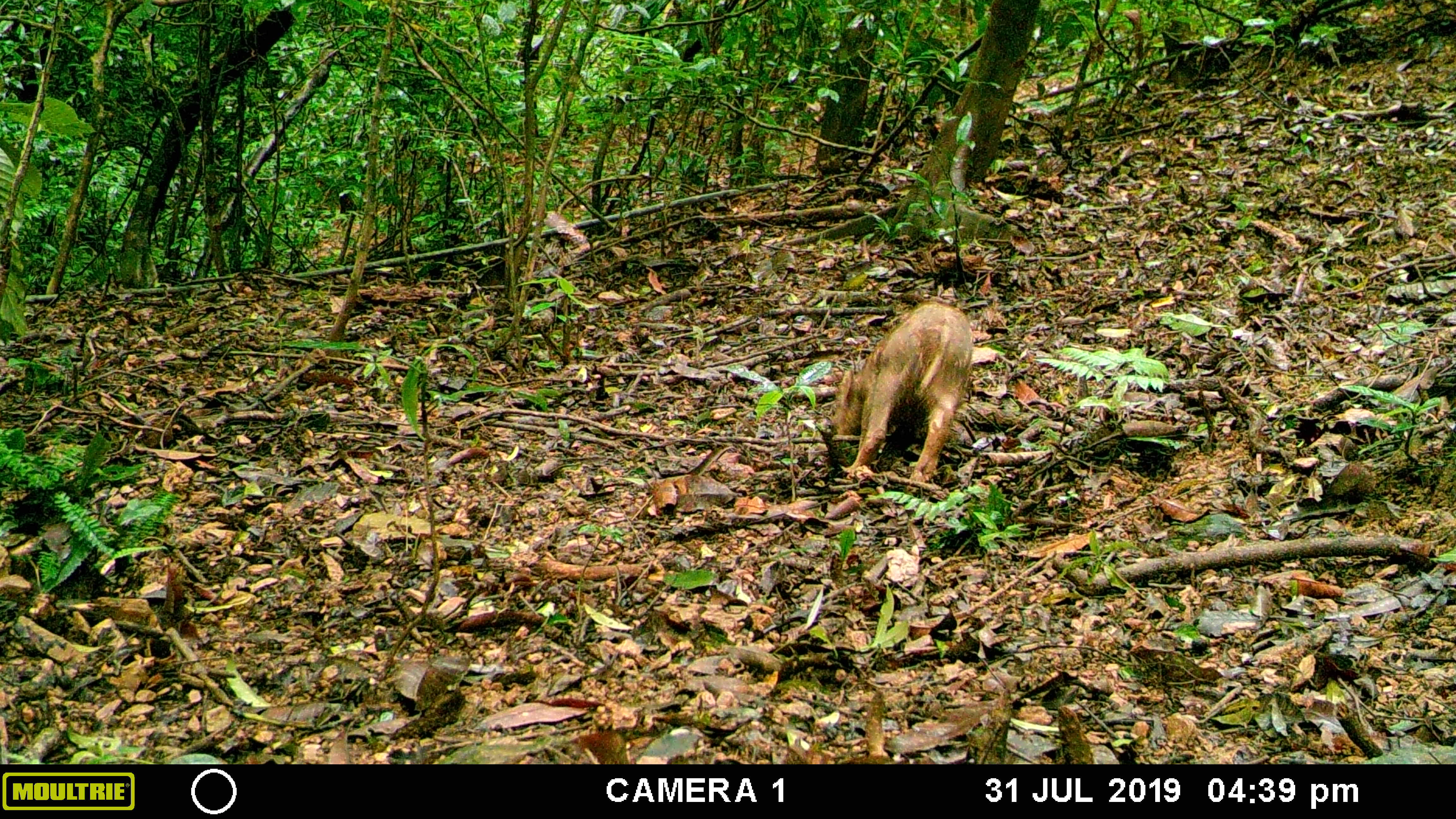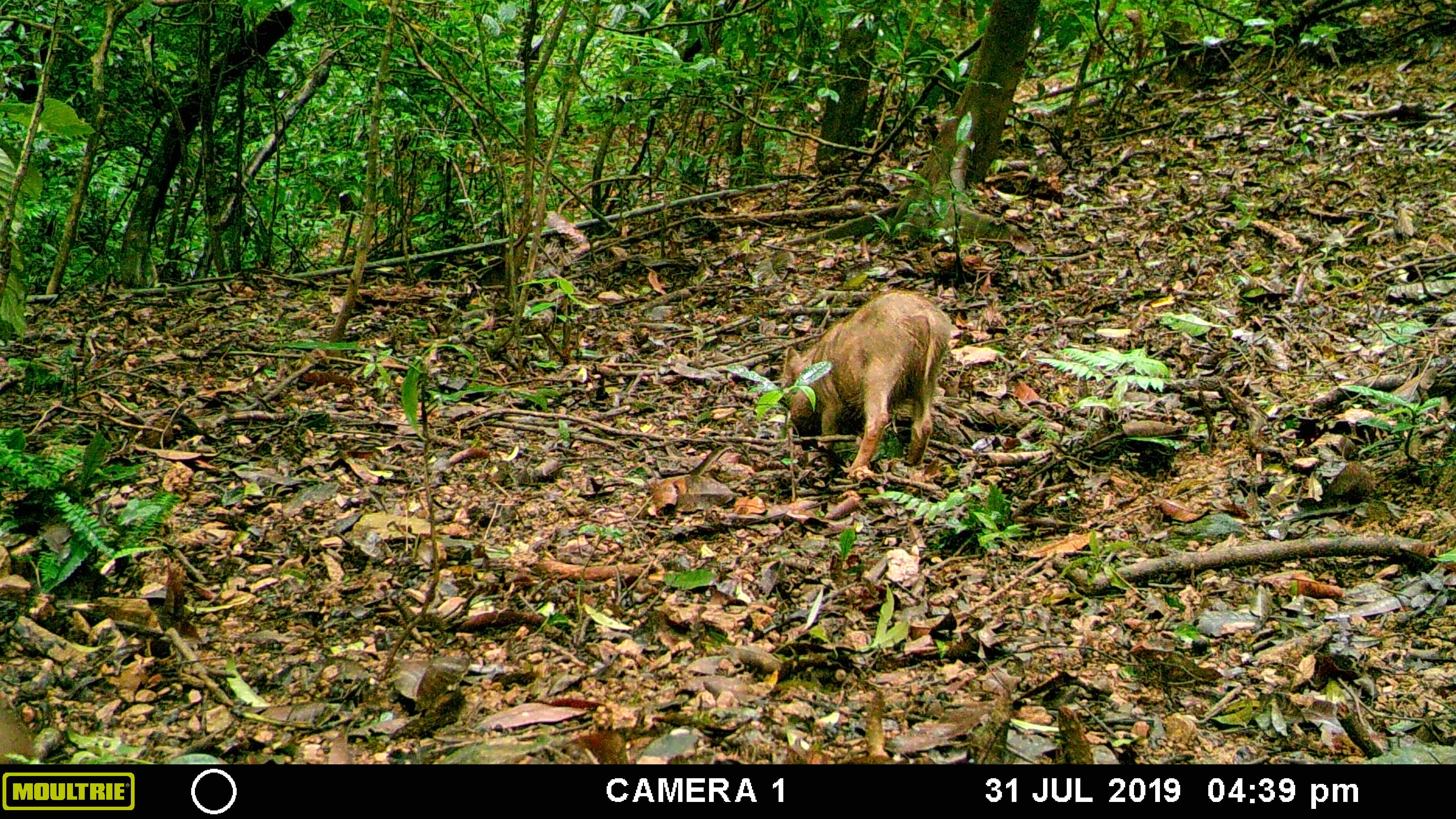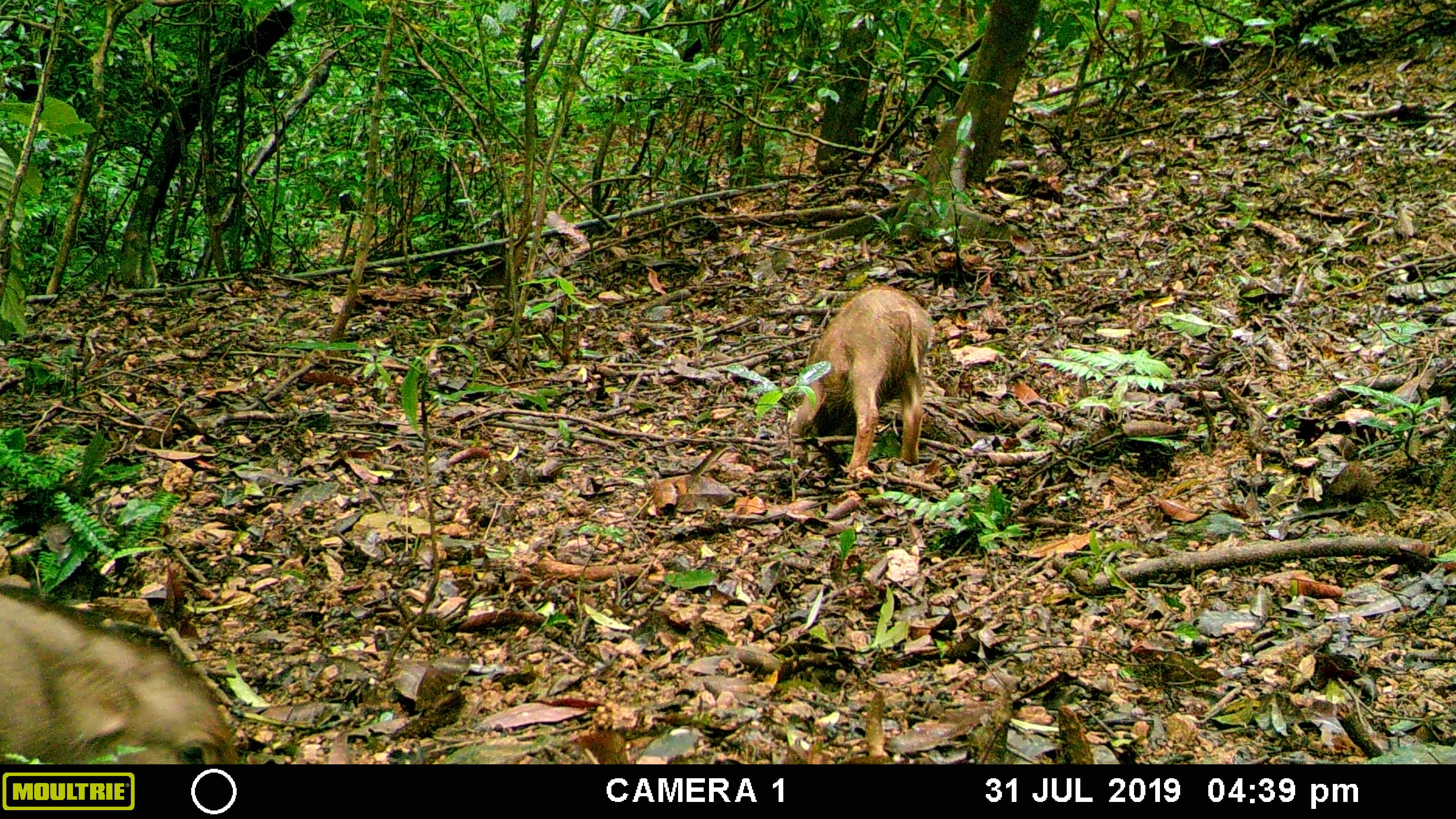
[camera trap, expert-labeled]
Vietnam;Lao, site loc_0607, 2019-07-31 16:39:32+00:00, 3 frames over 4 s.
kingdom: Animalia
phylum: Chordata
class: Mammalia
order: Artiodactyla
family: Suidae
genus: Sus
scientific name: Sus scrofa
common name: eurasian wild pig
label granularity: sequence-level